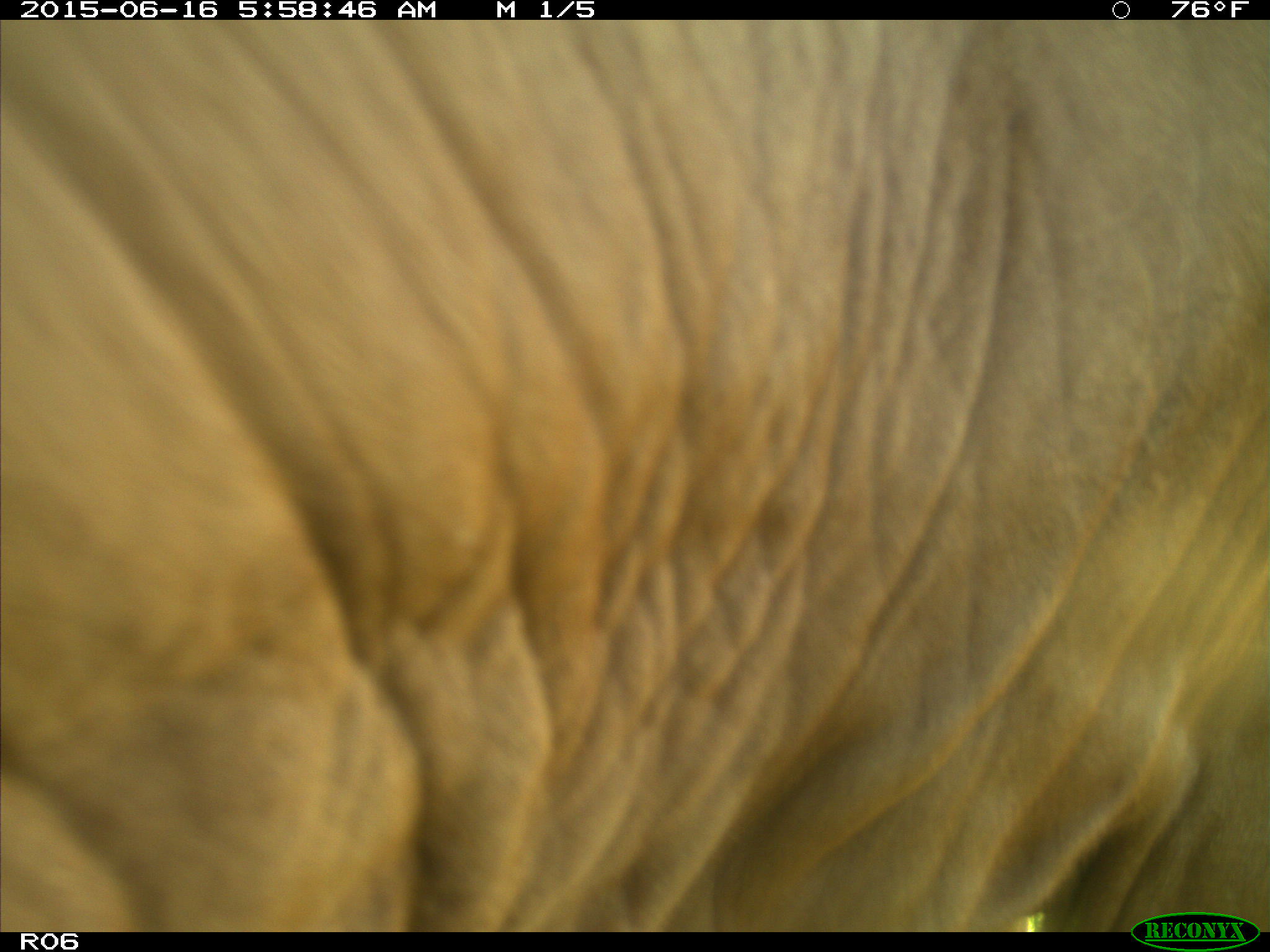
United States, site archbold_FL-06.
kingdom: Animalia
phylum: Chordata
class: Mammalia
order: Artiodactyla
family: Bovidae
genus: Bos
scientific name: Bos taurus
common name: domestic cow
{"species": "Bos taurus (domestic cow)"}